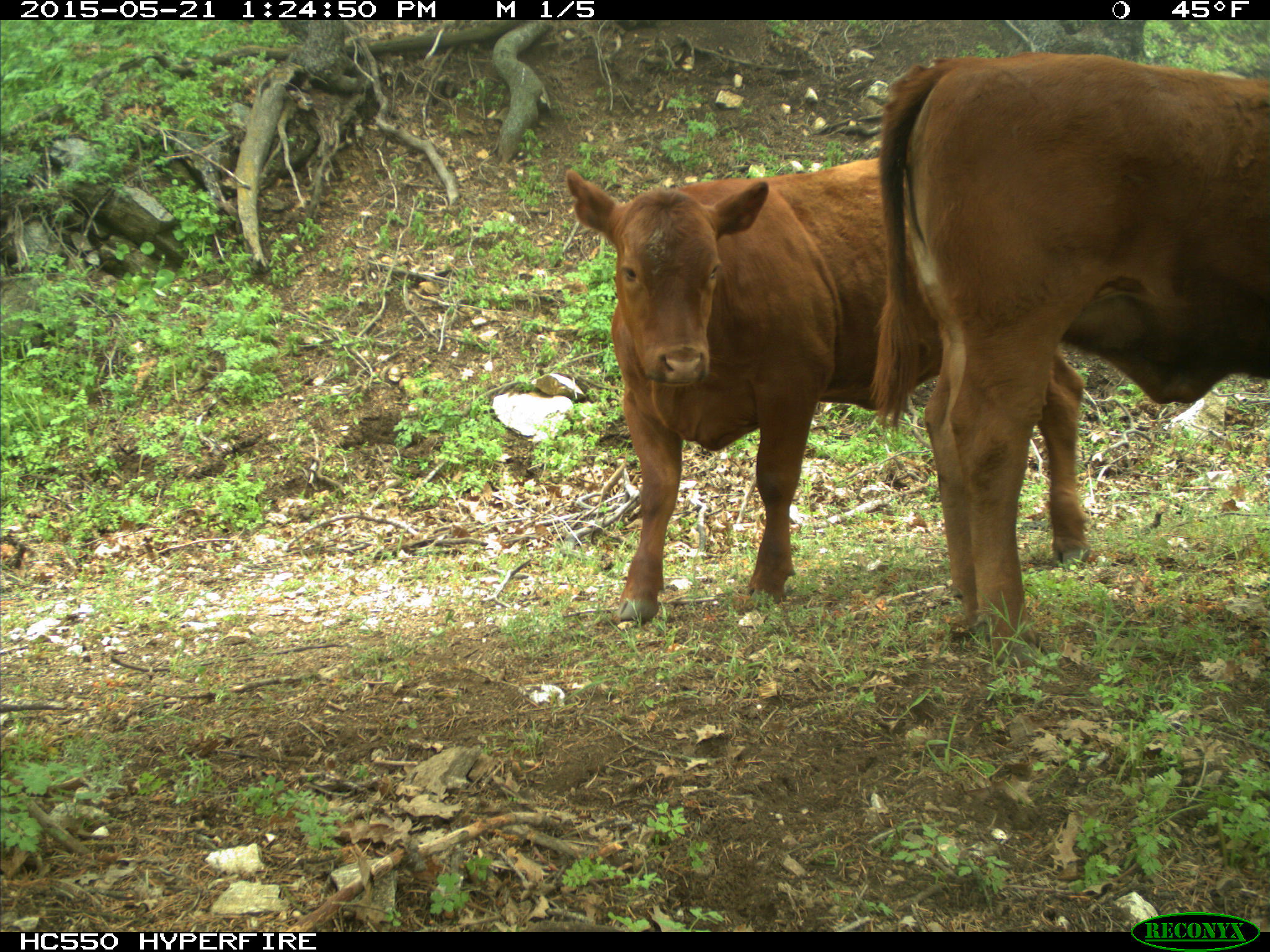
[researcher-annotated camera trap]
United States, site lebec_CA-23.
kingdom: Animalia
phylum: Chordata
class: Mammalia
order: Artiodactyla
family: Bovidae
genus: Bos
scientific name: Bos taurus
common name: domestic cow